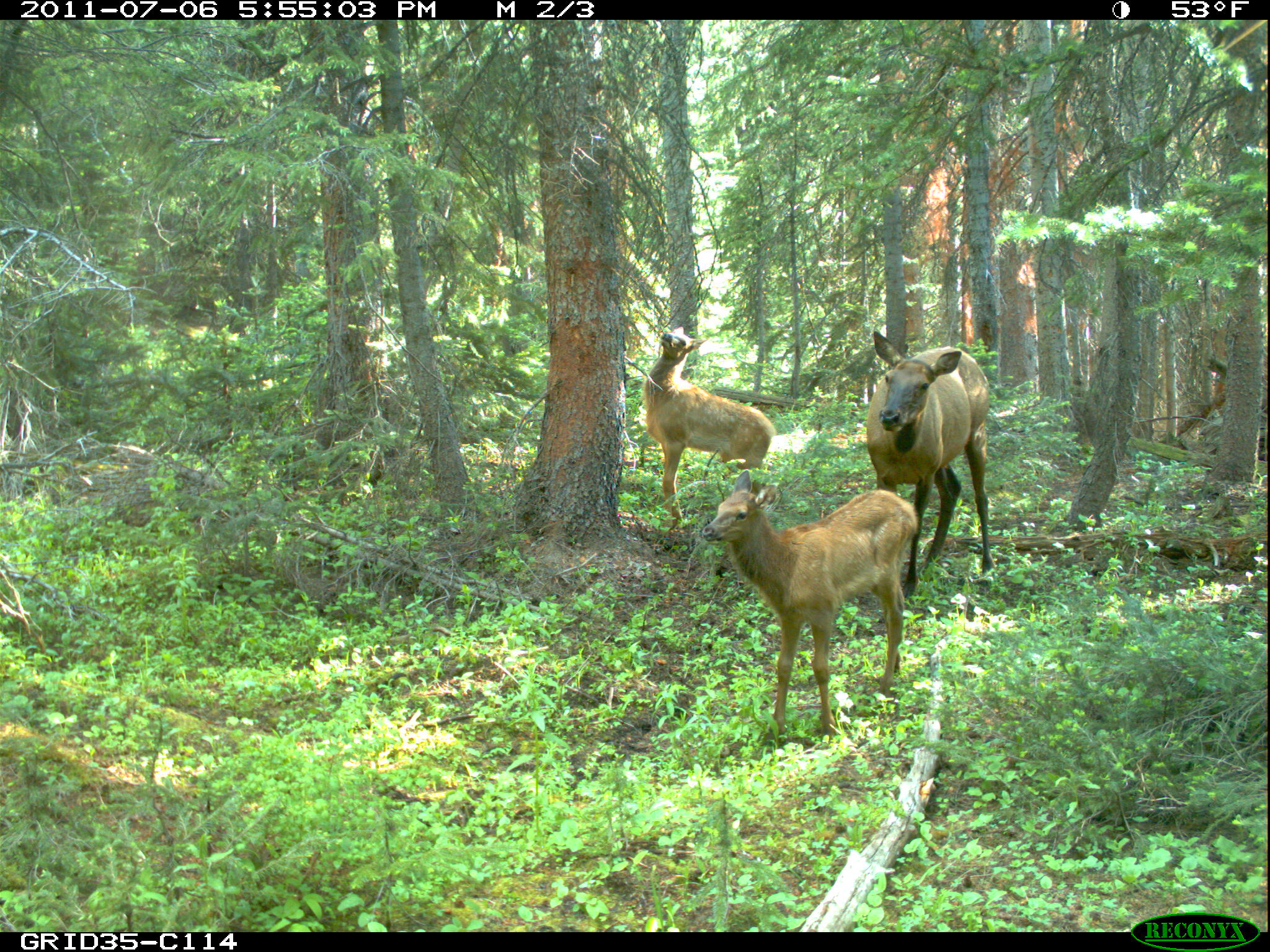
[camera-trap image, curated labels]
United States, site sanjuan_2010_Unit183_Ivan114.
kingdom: Animalia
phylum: Chordata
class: Mammalia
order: Artiodactyla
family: Cervidae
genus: Cervus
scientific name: Cervus elaphus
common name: red deer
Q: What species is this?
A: Cervus elaphus (red deer).